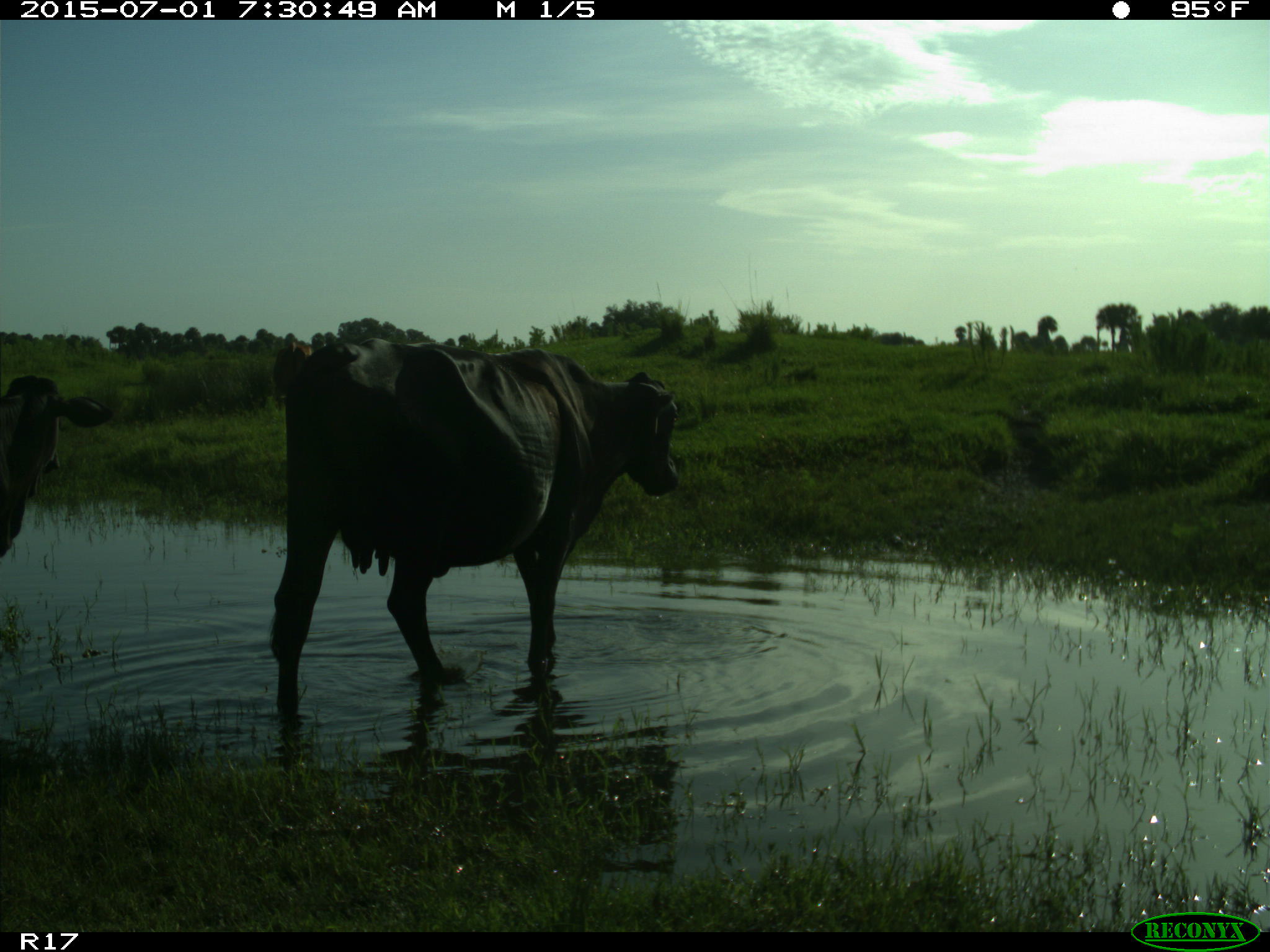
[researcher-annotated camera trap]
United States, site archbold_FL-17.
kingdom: Animalia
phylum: Chordata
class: Mammalia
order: Artiodactyla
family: Bovidae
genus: Bos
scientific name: Bos taurus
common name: domestic cow